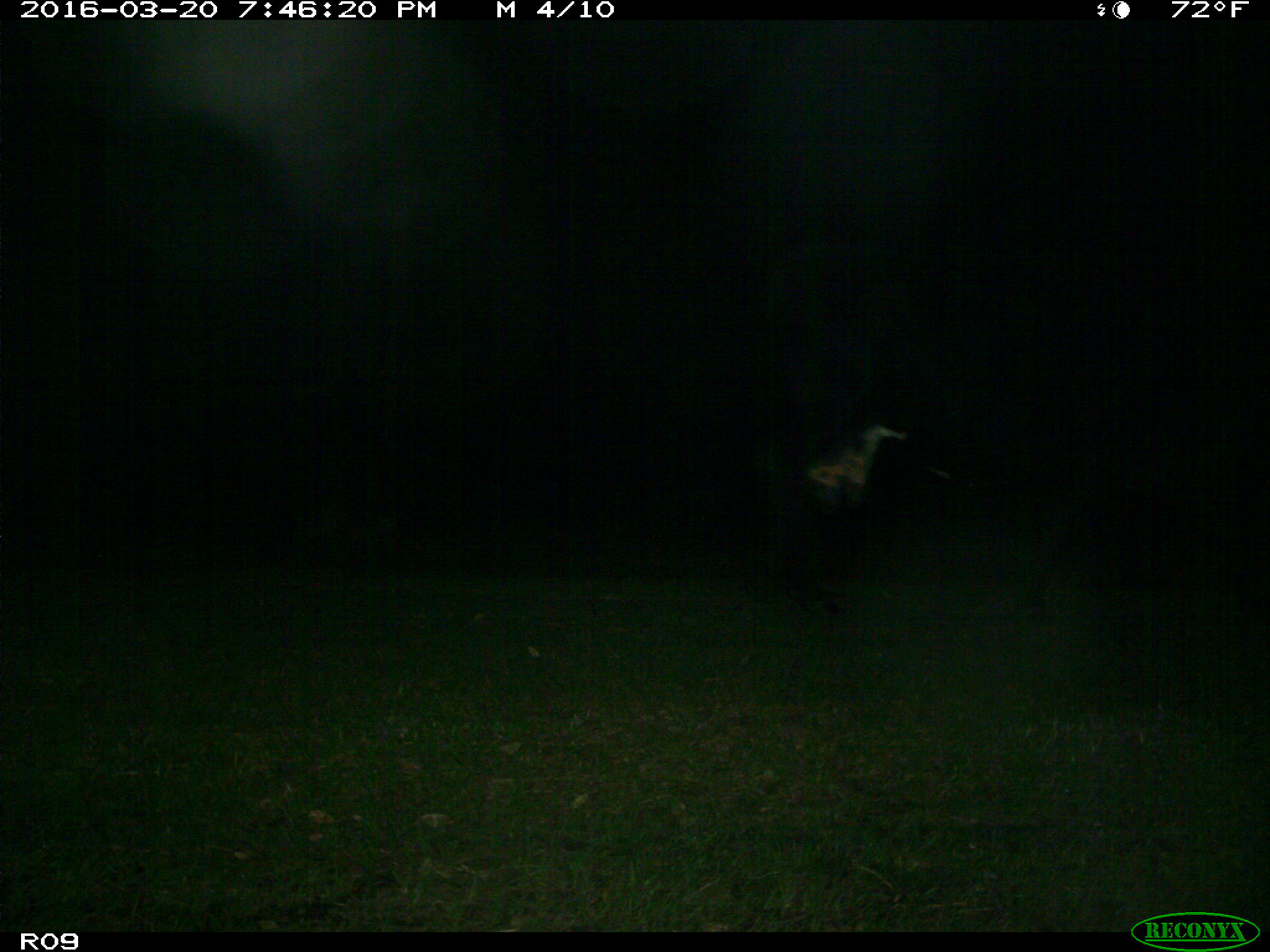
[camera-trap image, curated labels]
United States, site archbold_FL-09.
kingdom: Animalia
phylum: Chordata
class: Mammalia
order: Artiodactyla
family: Bovidae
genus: Bos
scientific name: Bos taurus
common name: domestic cow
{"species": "Bos taurus (domestic cow)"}